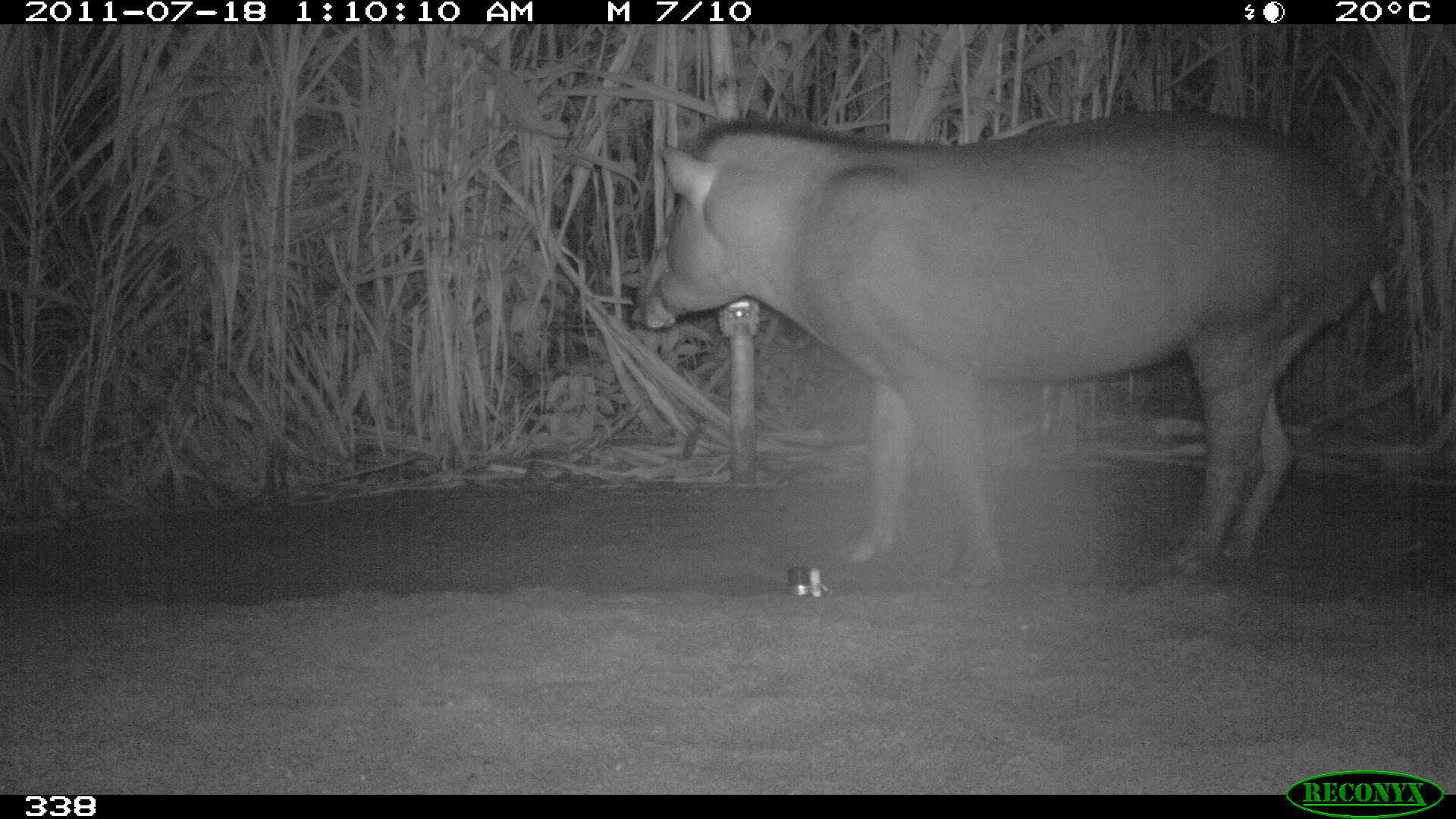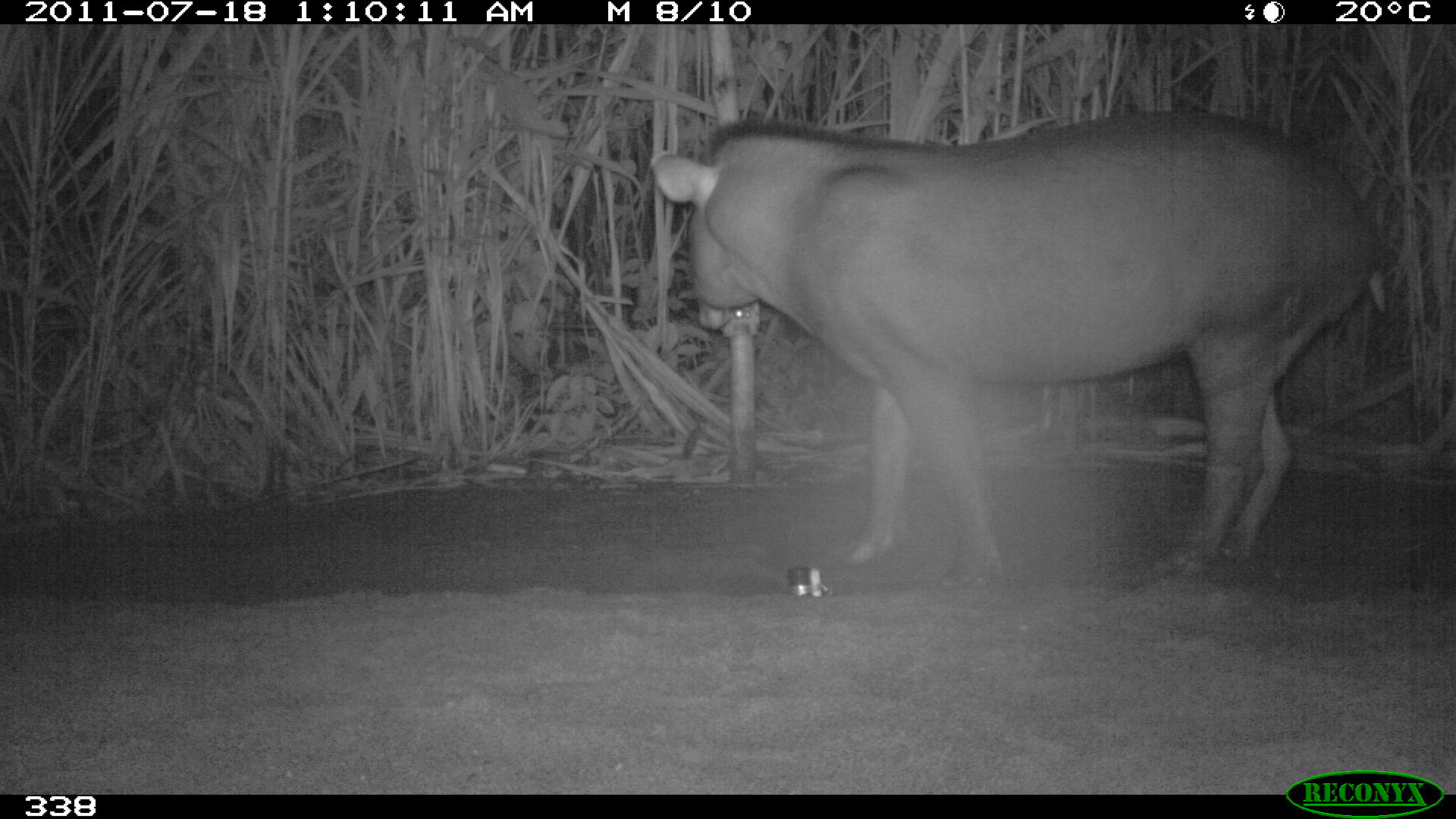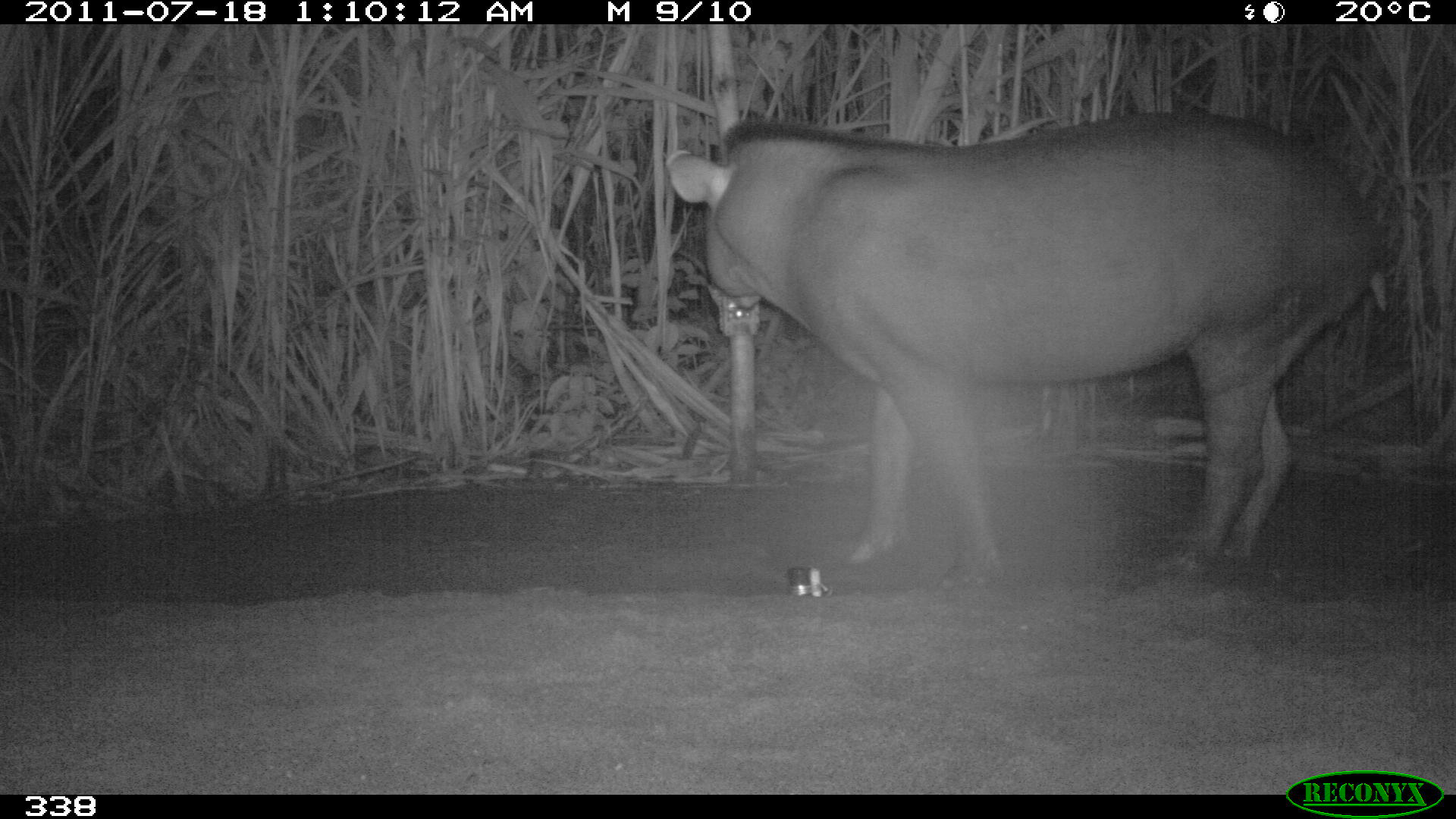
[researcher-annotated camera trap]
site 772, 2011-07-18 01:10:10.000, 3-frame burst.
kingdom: Animalia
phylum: Chordata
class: Mammalia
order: Perissodactyla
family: Tapiridae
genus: Tapirus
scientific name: Tapirus terrestris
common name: south american tapir